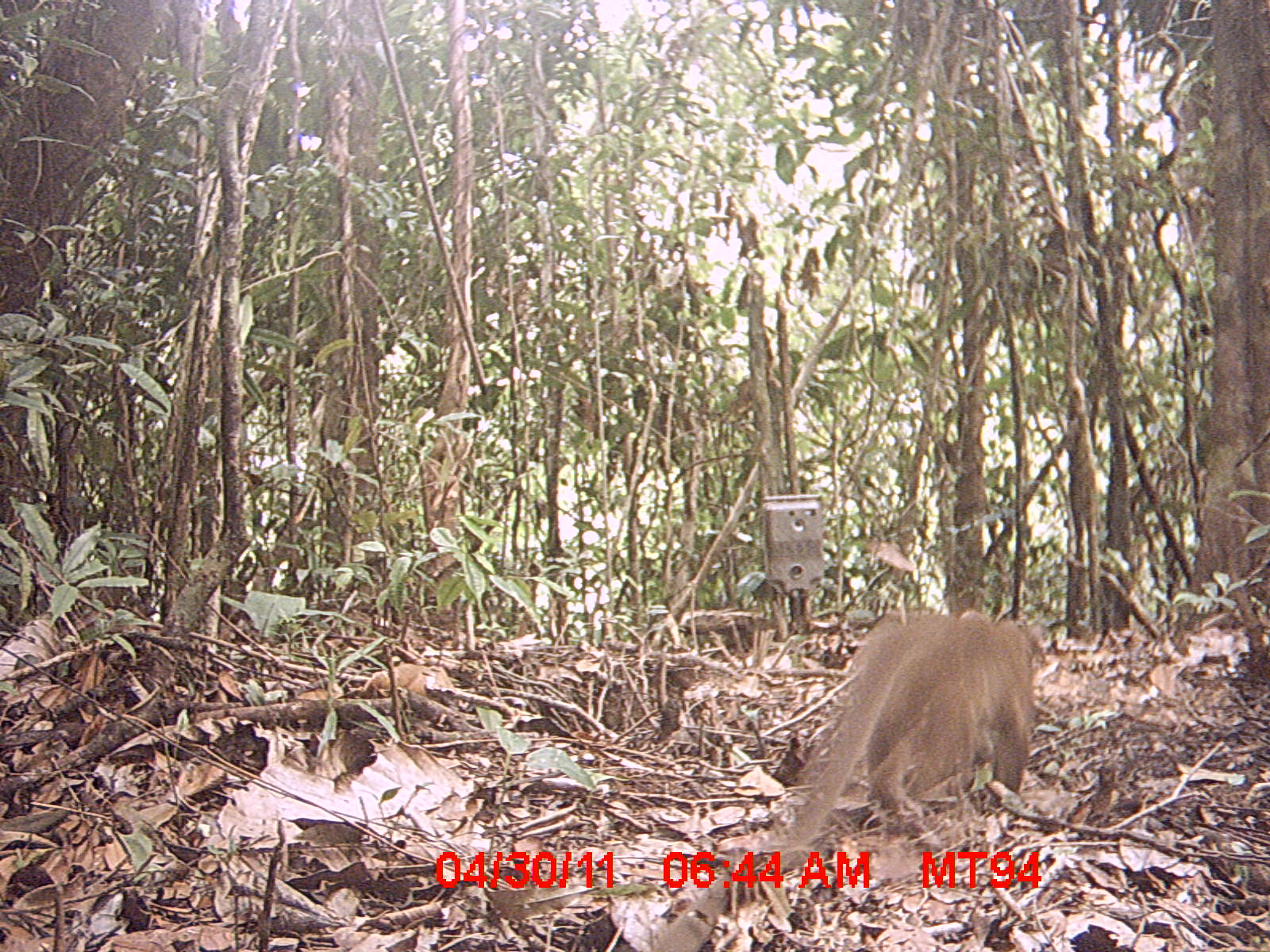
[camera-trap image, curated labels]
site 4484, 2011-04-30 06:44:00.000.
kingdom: Animalia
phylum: Chordata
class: Mammalia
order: Carnivora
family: Eupleridae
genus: Cryptoprocta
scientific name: Cryptoprocta ferox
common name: fossa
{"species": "Cryptoprocta ferox (fossa)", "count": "1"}